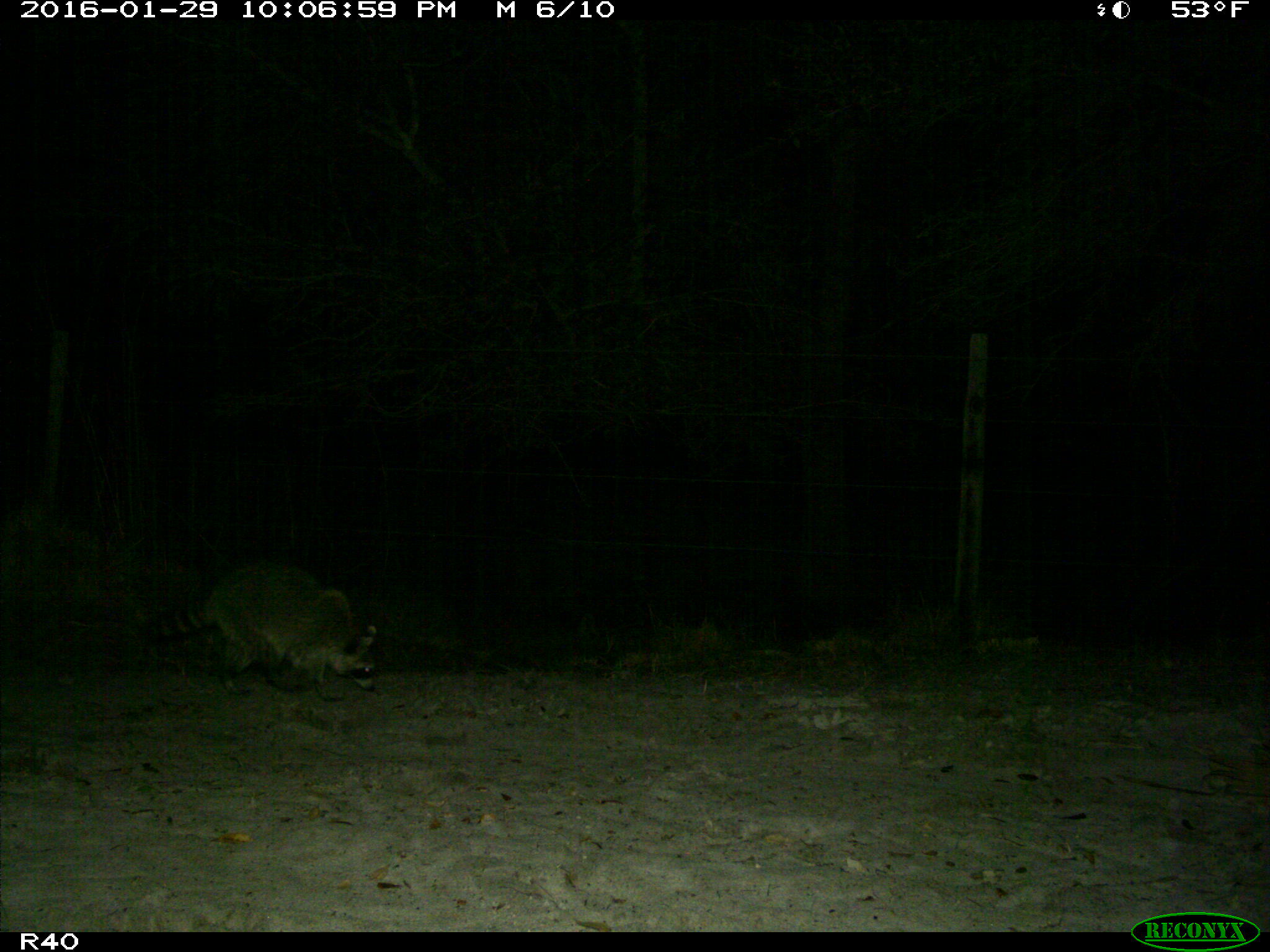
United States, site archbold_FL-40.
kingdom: Animalia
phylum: Chordata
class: Mammalia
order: Carnivora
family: Procyonidae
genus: Procyon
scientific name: Procyon lotor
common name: common raccoon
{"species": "Procyon lotor (common raccoon)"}